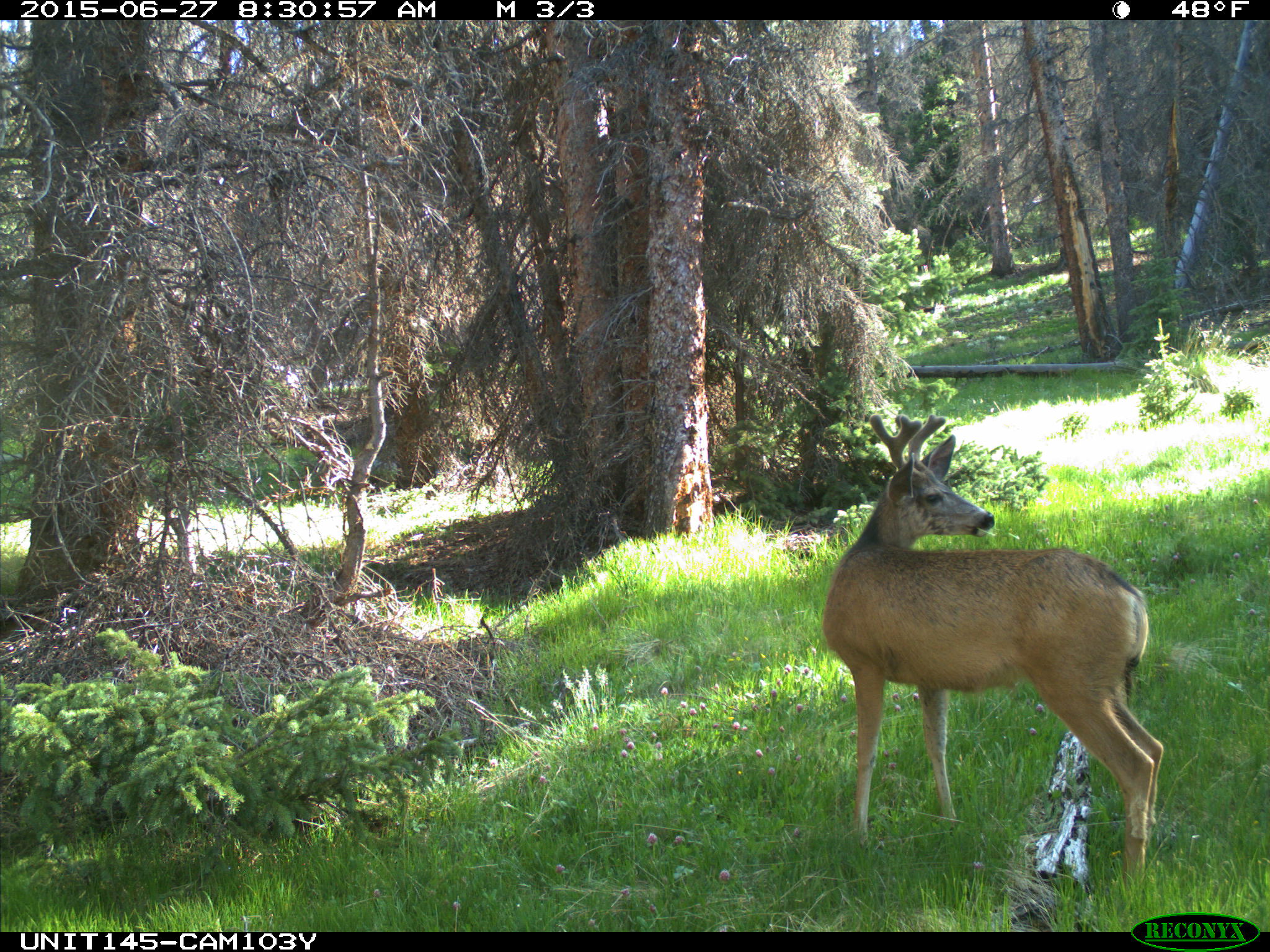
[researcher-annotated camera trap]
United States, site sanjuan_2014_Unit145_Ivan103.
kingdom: Animalia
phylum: Chordata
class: Mammalia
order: Artiodactyla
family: Cervidae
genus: Odocoileus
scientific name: Odocoileus hemionus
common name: mule deer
Odocoileus hemionus (mule deer).